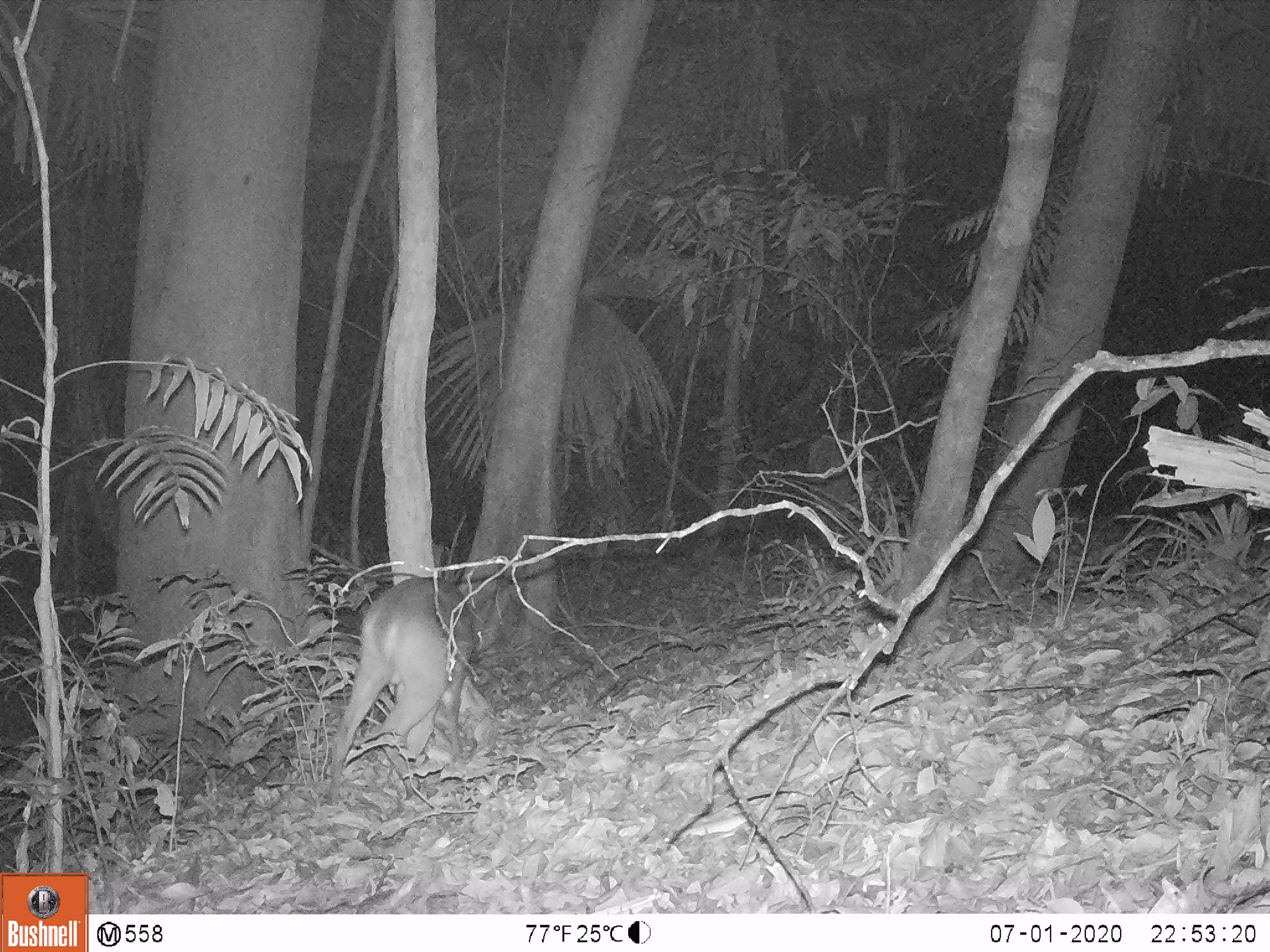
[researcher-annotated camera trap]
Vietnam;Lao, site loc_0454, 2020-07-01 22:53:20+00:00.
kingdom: Animalia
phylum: Chordata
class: Mammalia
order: Artiodactyla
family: Cervidae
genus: Muntiacus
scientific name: Muntiacus vuquangensis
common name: large-antlered muntjac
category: large antlered muntjac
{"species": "large antlered muntjac (large-antlered muntjac) (Muntiacus vuquangensis)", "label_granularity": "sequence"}